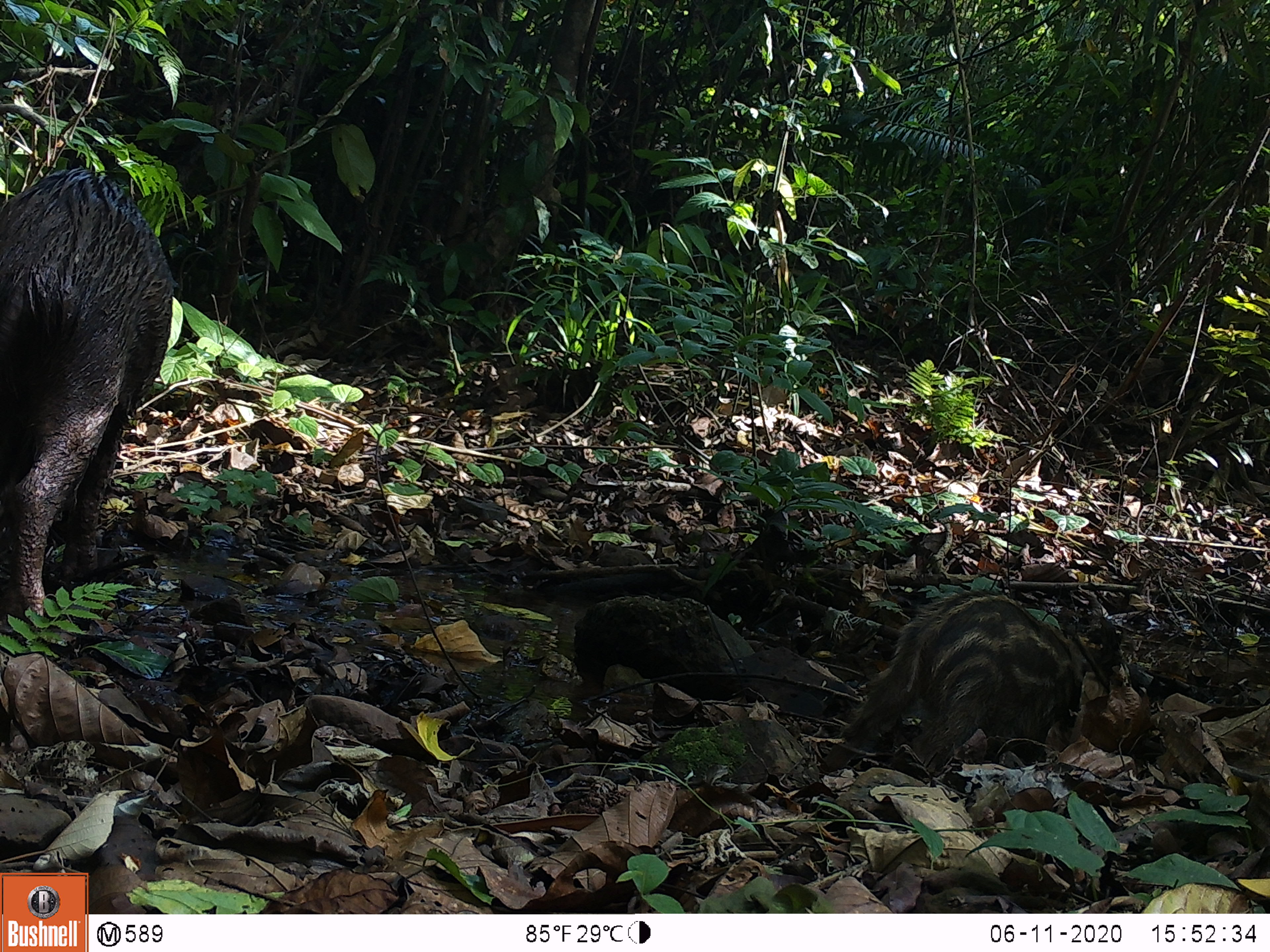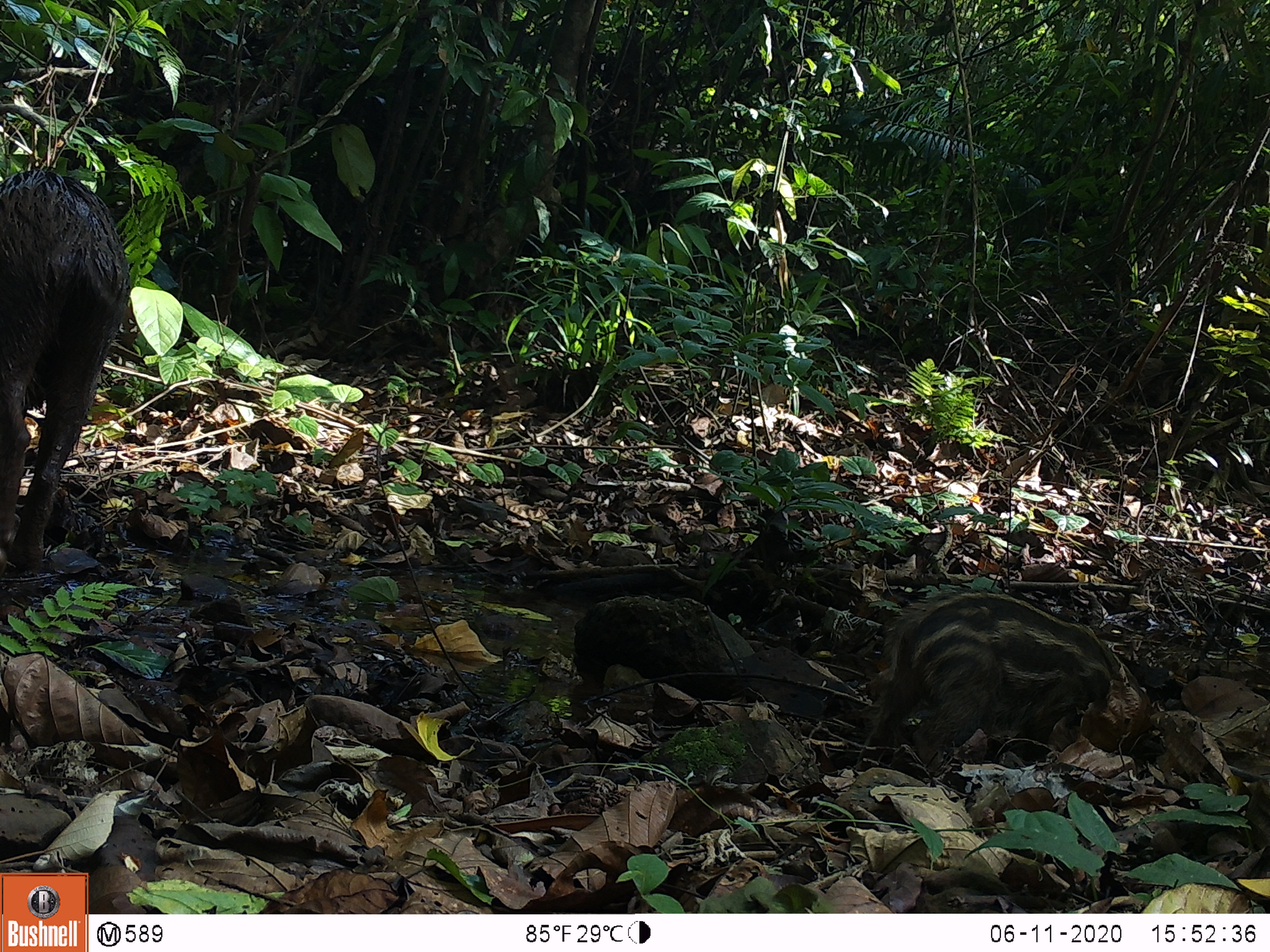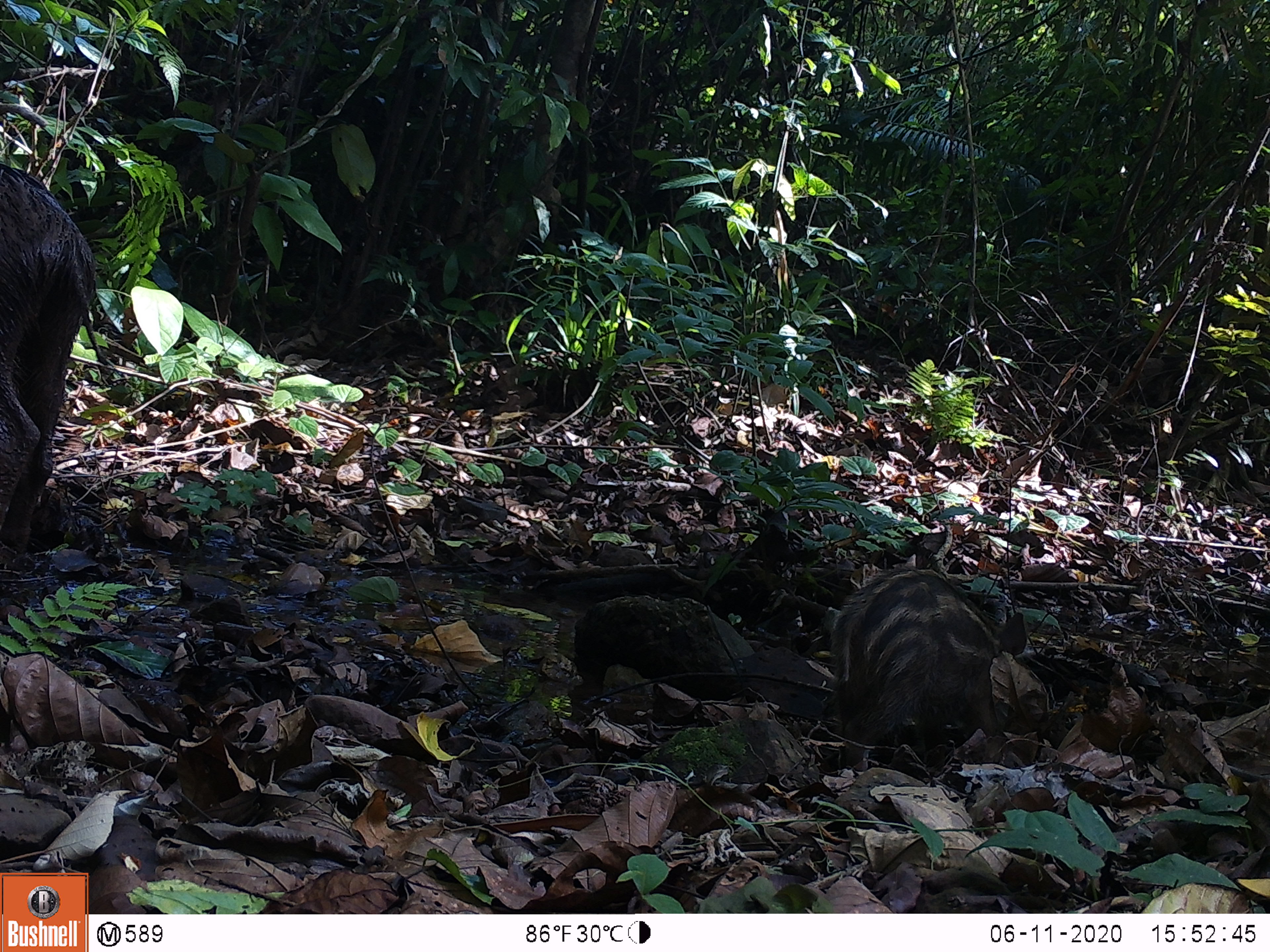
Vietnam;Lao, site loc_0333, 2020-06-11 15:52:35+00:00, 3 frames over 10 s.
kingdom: Animalia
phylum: Chordata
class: Mammalia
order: Artiodactyla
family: Suidae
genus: Sus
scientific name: Sus scrofa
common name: eurasian wild pig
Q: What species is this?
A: Eurasian wild pig (Sus scrofa).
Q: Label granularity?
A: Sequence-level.